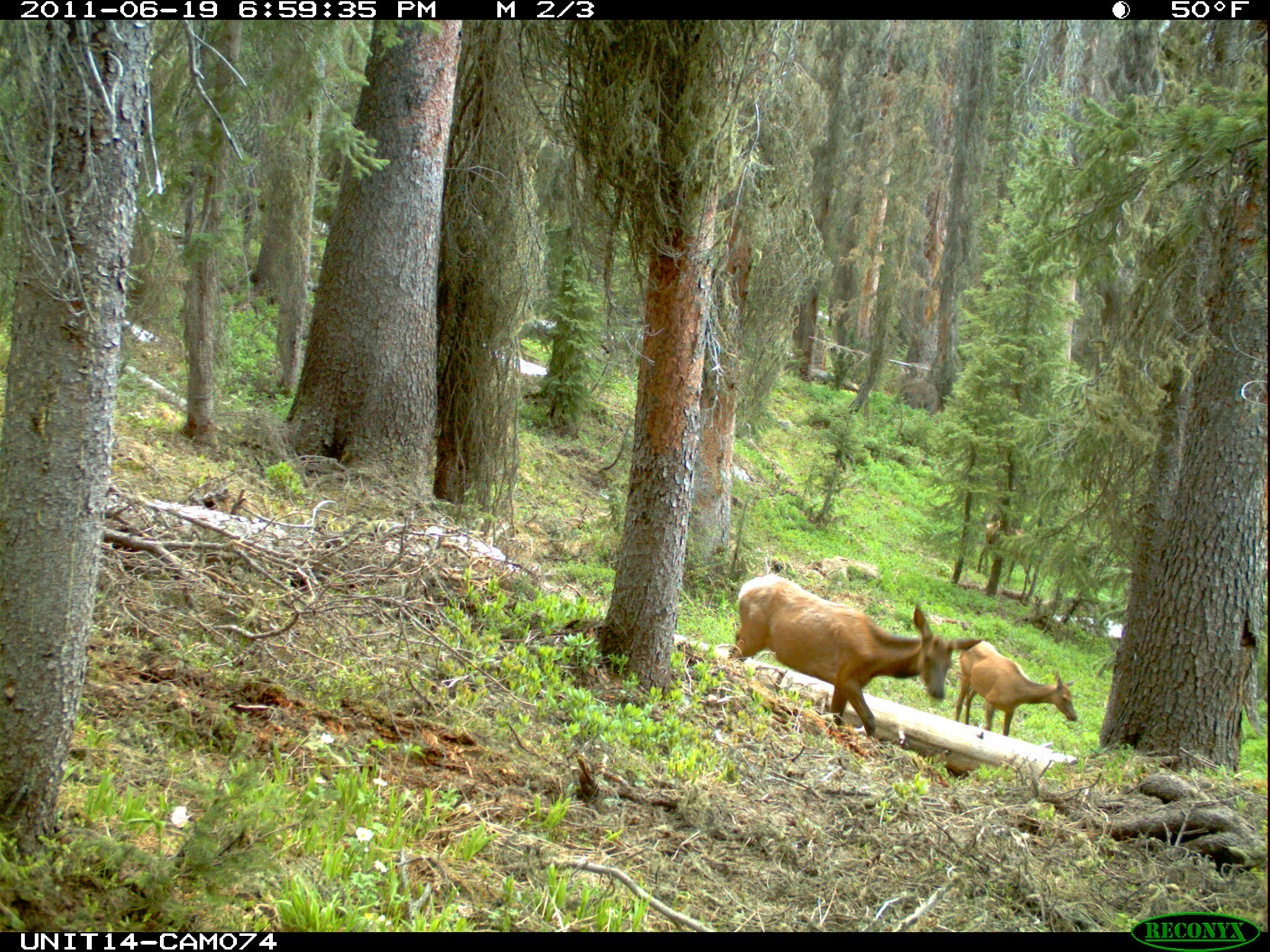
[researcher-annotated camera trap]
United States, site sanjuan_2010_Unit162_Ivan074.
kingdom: Animalia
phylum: Chordata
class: Mammalia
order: Artiodactyla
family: Cervidae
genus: Cervus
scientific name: Cervus elaphus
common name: red deer